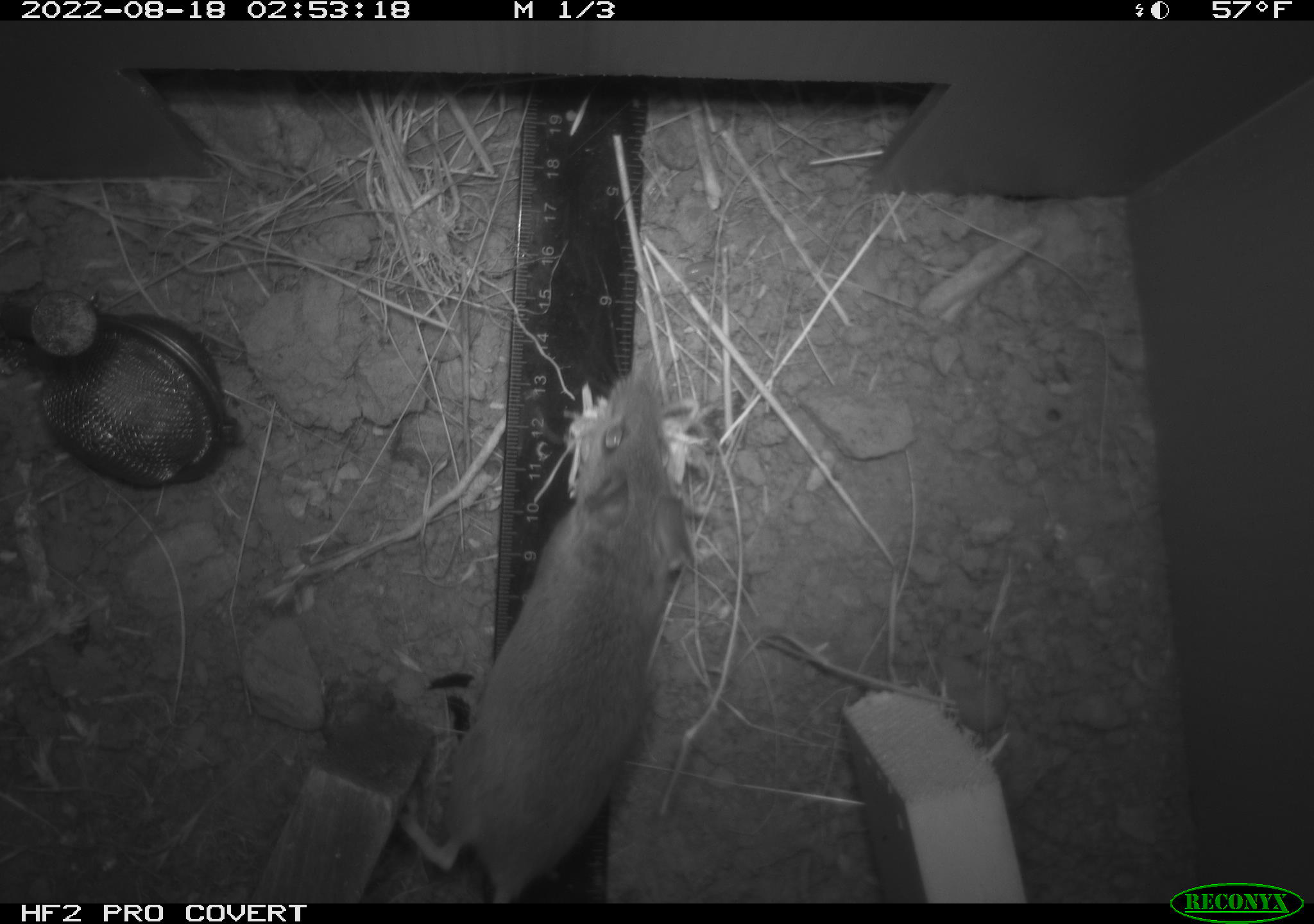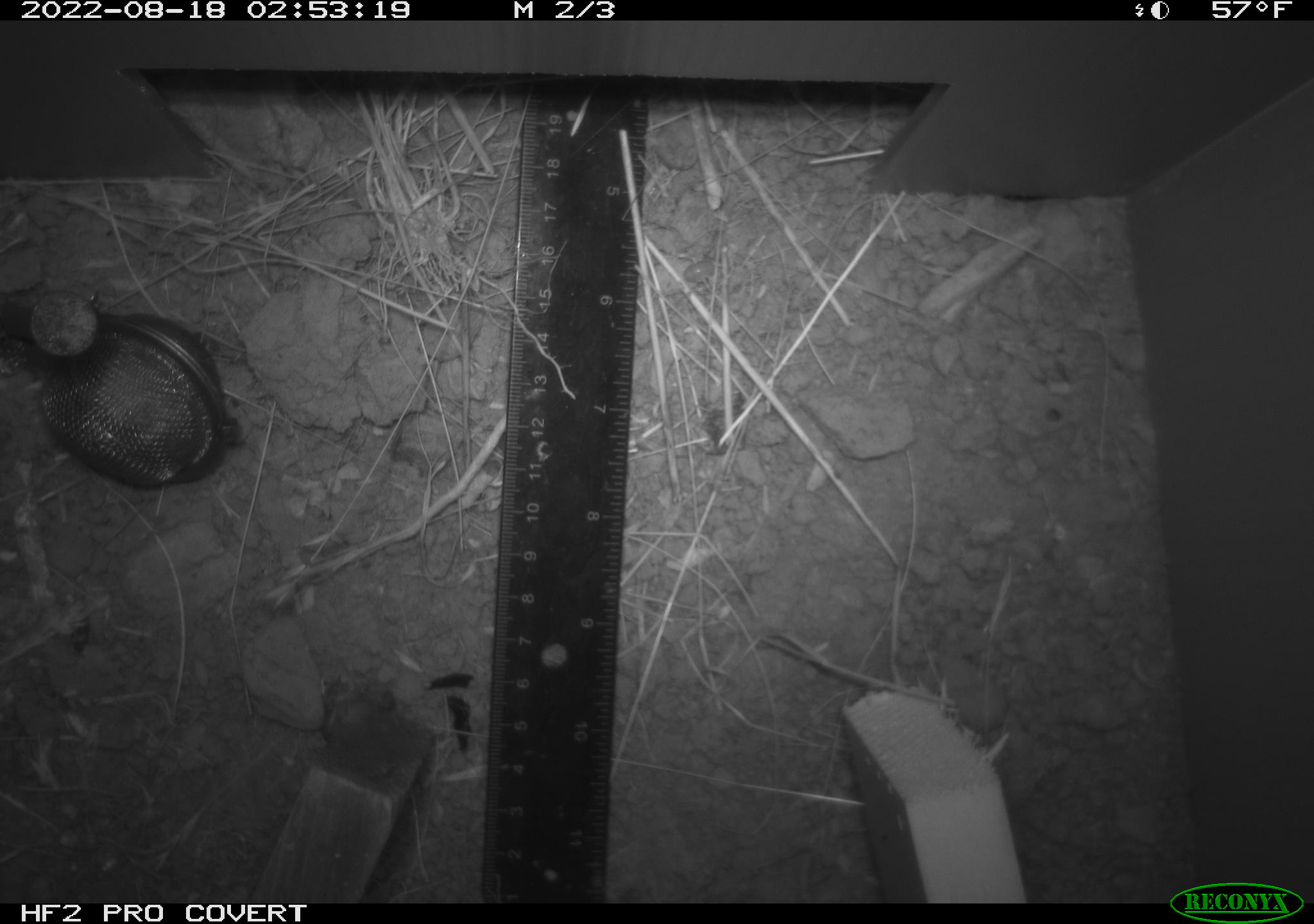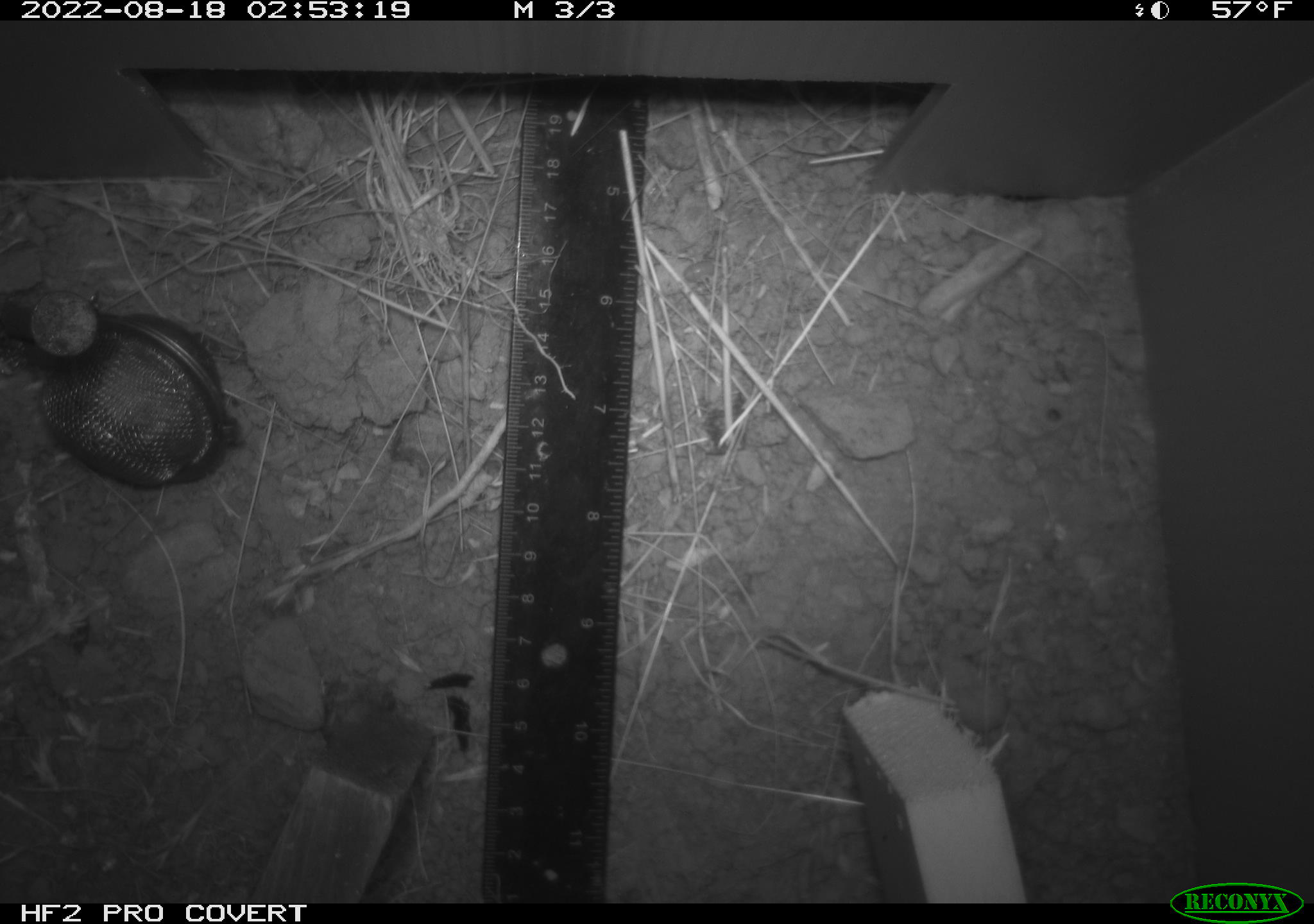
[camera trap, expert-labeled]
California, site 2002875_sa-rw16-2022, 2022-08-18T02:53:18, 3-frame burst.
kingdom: Animalia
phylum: Chordata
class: Mammalia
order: Rodentia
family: Cricetidae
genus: Neotoma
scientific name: Neotoma fuscipes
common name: dusky-footed woodrat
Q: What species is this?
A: Dusky-footed woodrat (Neotoma fuscipes).